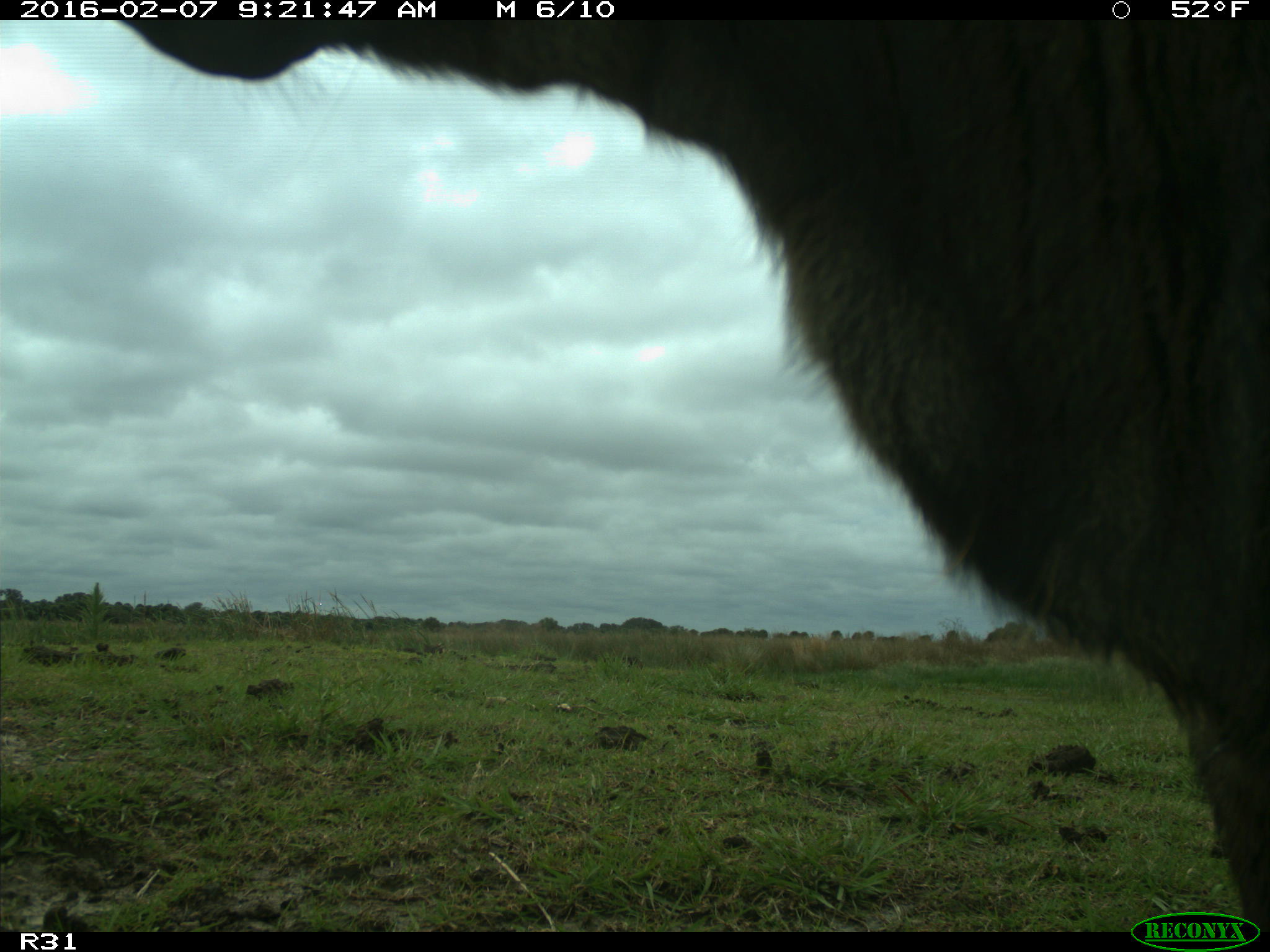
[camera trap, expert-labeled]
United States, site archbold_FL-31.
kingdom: Animalia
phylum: Chordata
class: Mammalia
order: Artiodactyla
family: Bovidae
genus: Bos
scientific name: Bos taurus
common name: domestic cow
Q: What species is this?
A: Bos taurus (domestic cow).